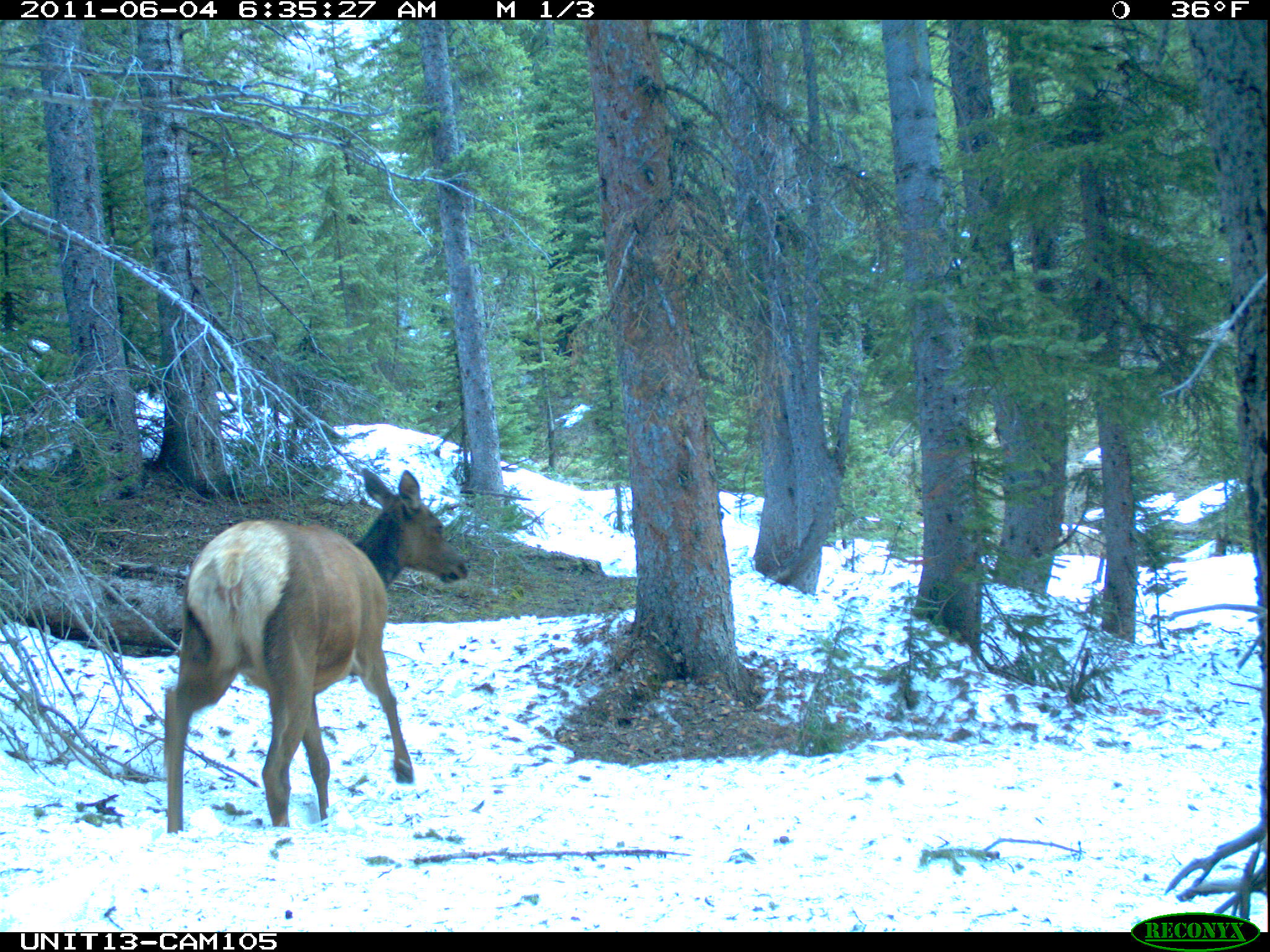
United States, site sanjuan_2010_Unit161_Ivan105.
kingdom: Animalia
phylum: Chordata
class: Mammalia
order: Artiodactyla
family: Cervidae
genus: Cervus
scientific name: Cervus elaphus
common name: red deer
Cervus elaphus (red deer).